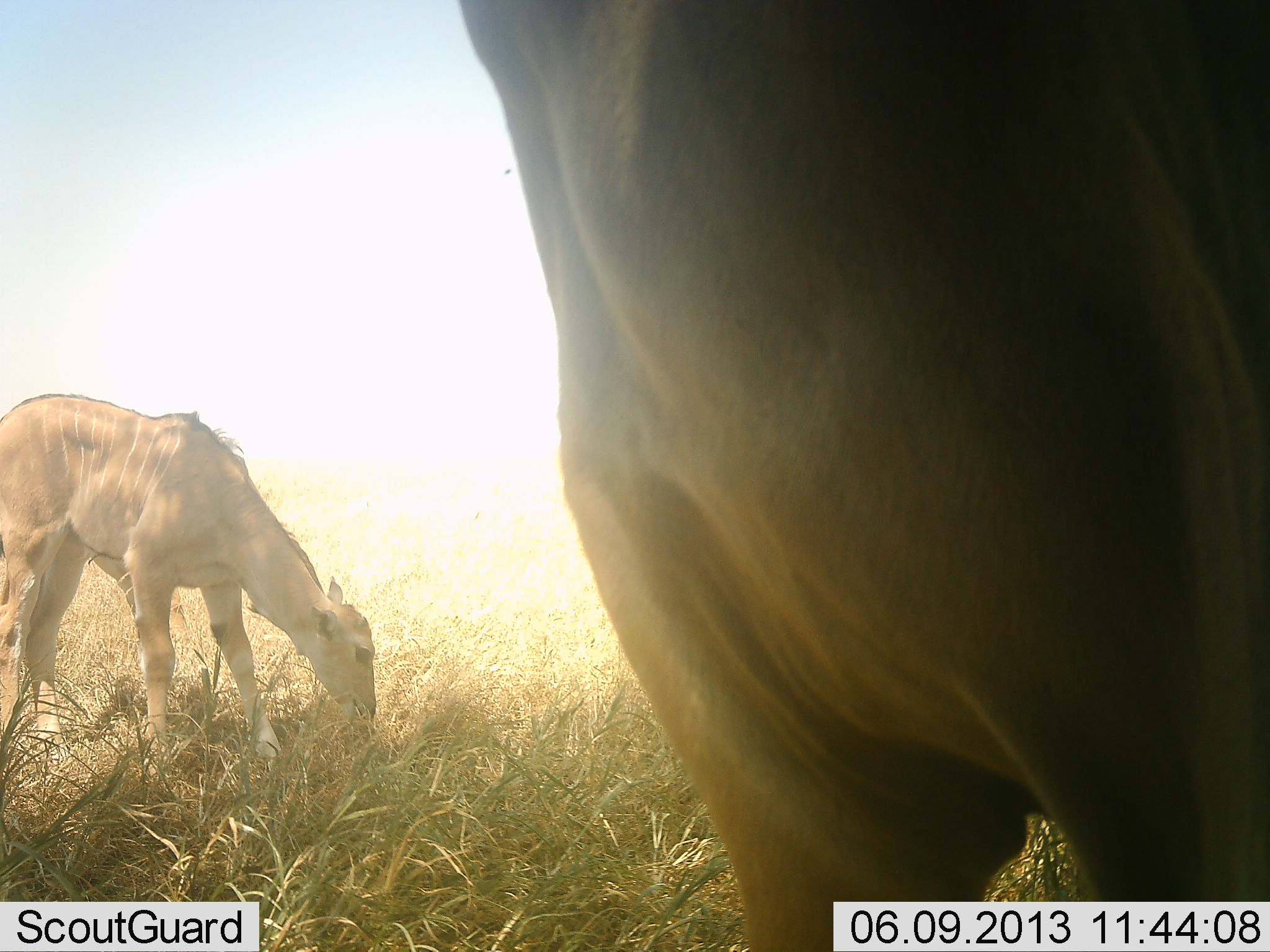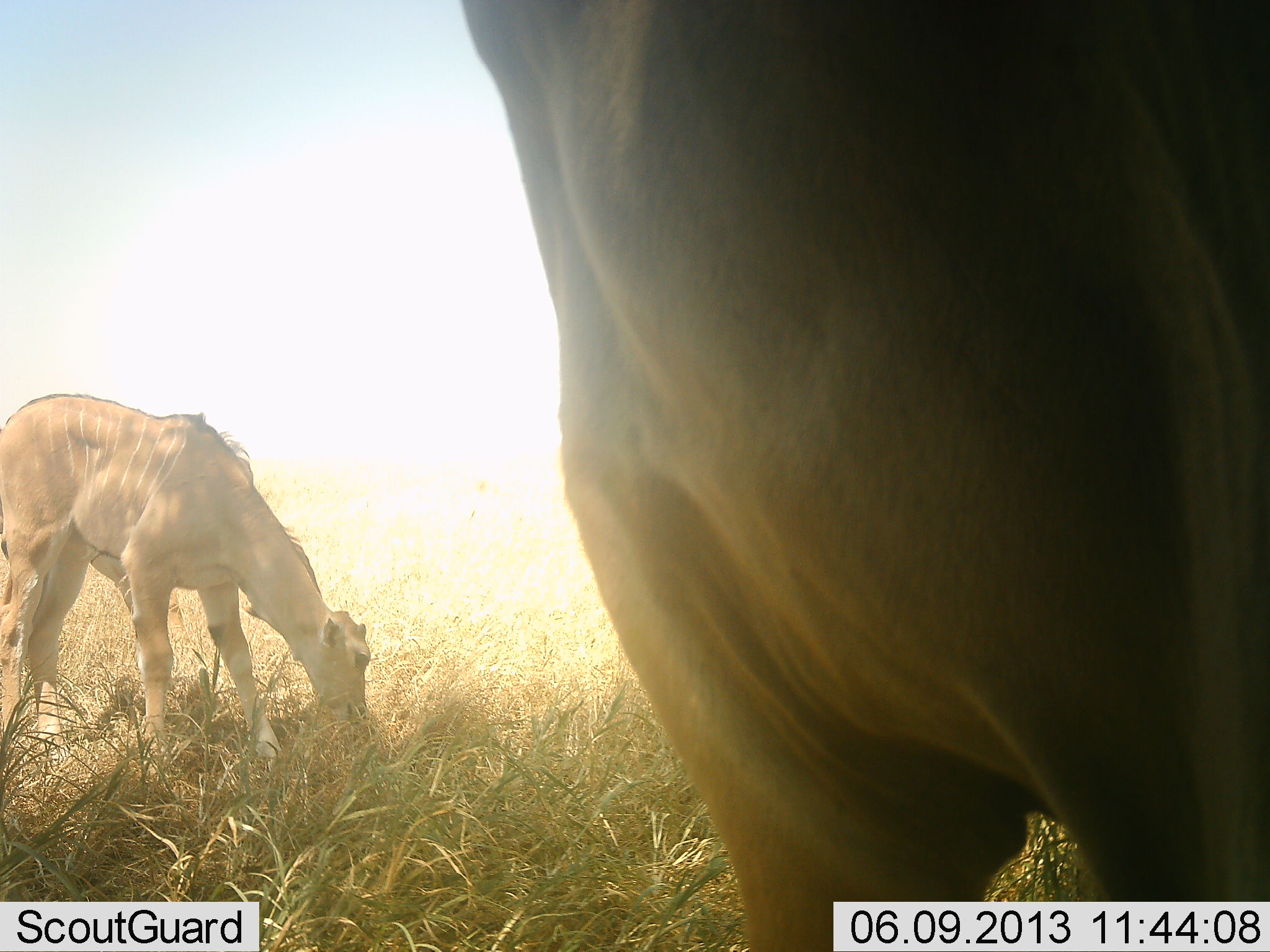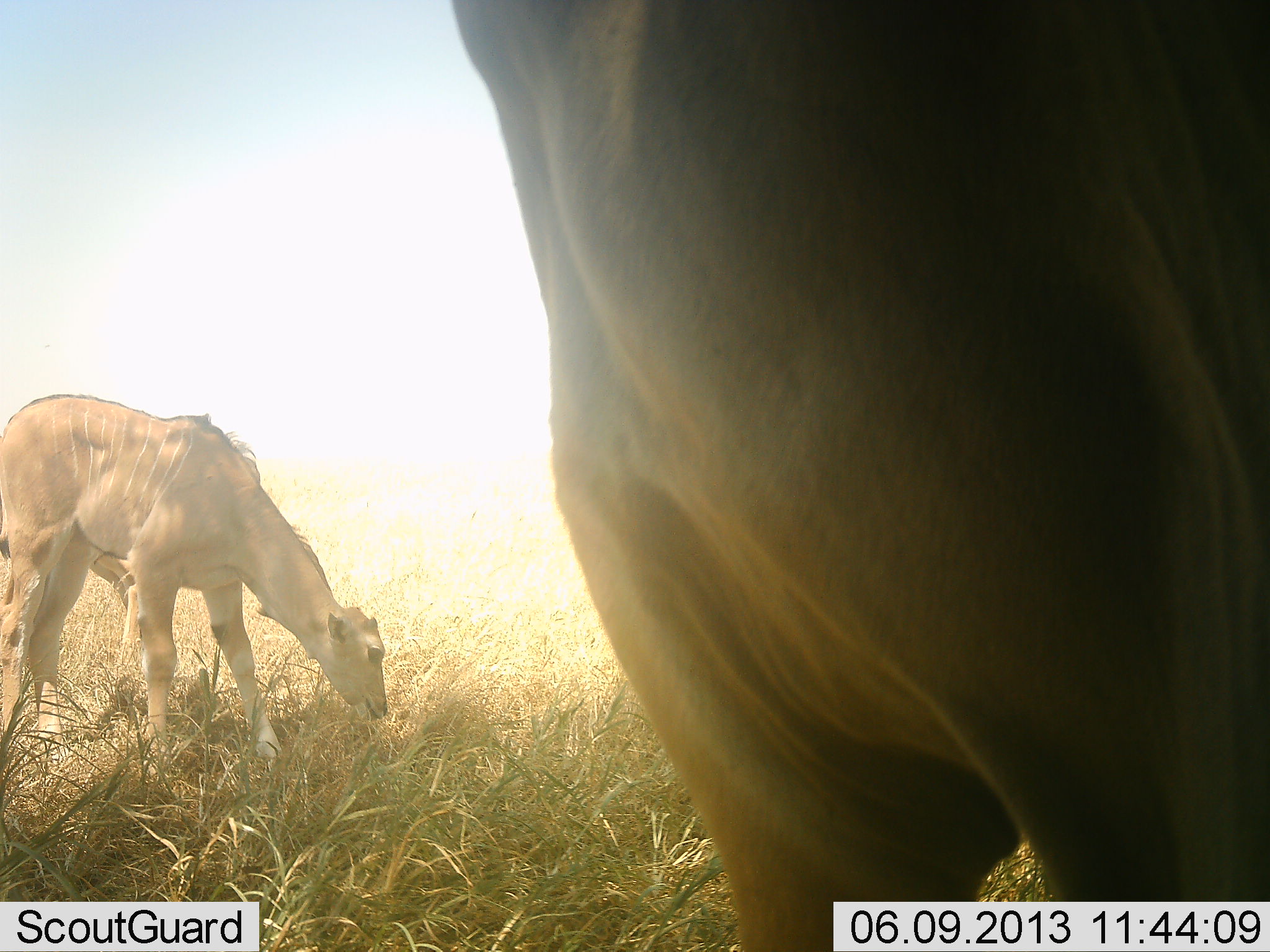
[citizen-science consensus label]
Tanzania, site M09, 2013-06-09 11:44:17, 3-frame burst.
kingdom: Animalia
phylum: Chordata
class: Mammalia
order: Artiodactyla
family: Bovidae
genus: Tragelaphus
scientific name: Tragelaphus oryx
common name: eland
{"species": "eland (Tragelaphus oryx)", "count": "2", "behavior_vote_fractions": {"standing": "82%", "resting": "0%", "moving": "0%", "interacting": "0%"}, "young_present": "59%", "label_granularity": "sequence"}